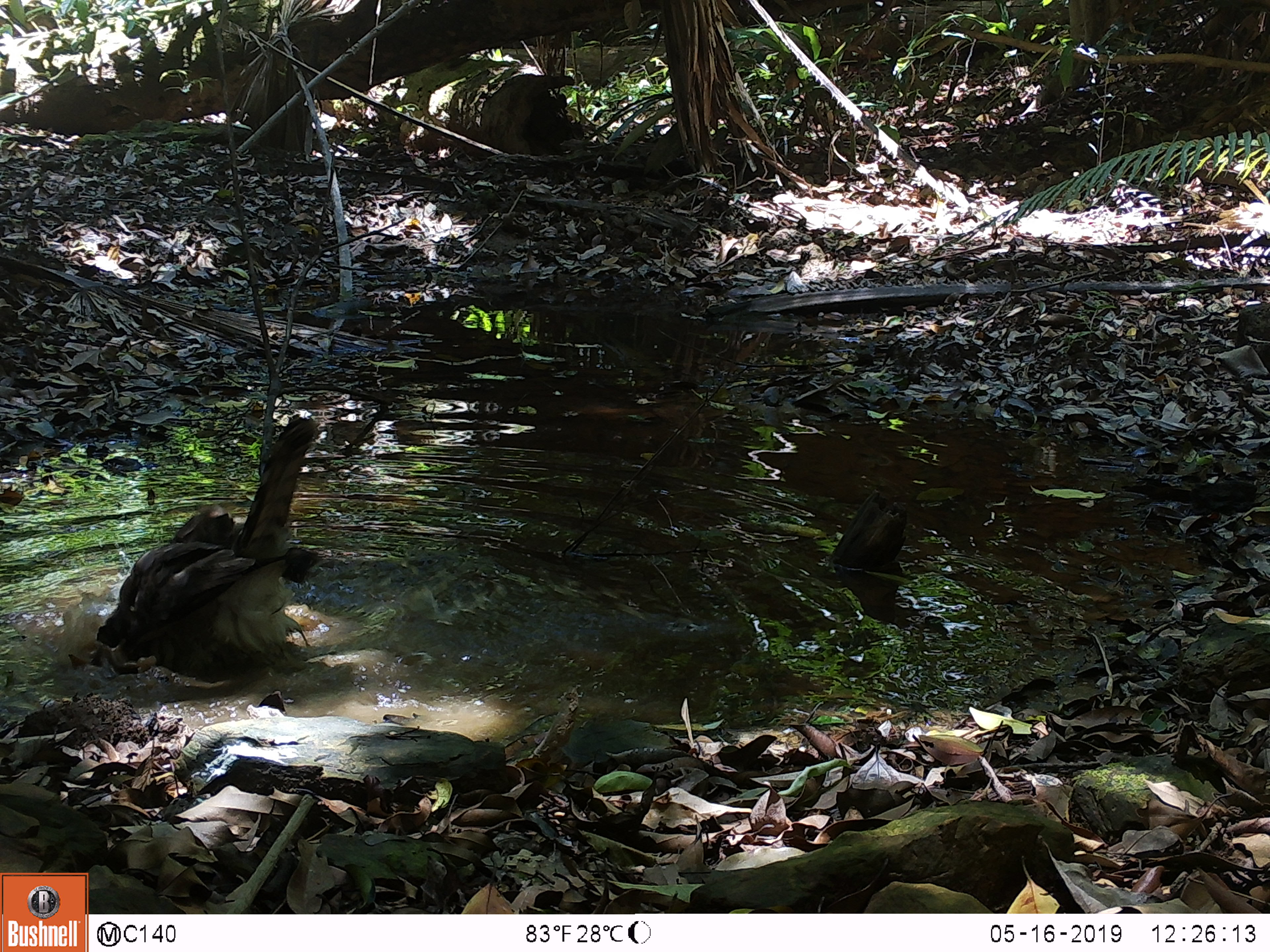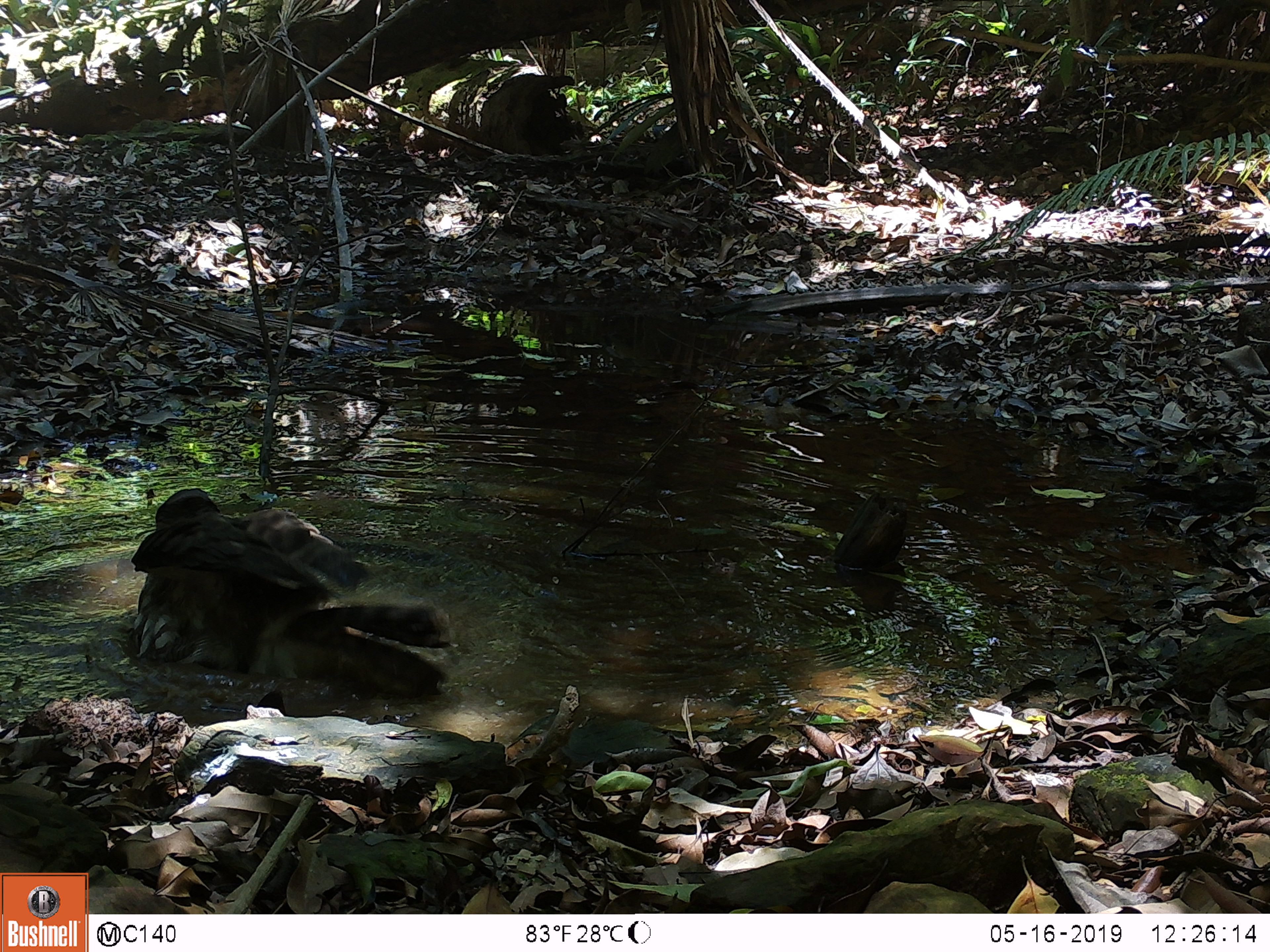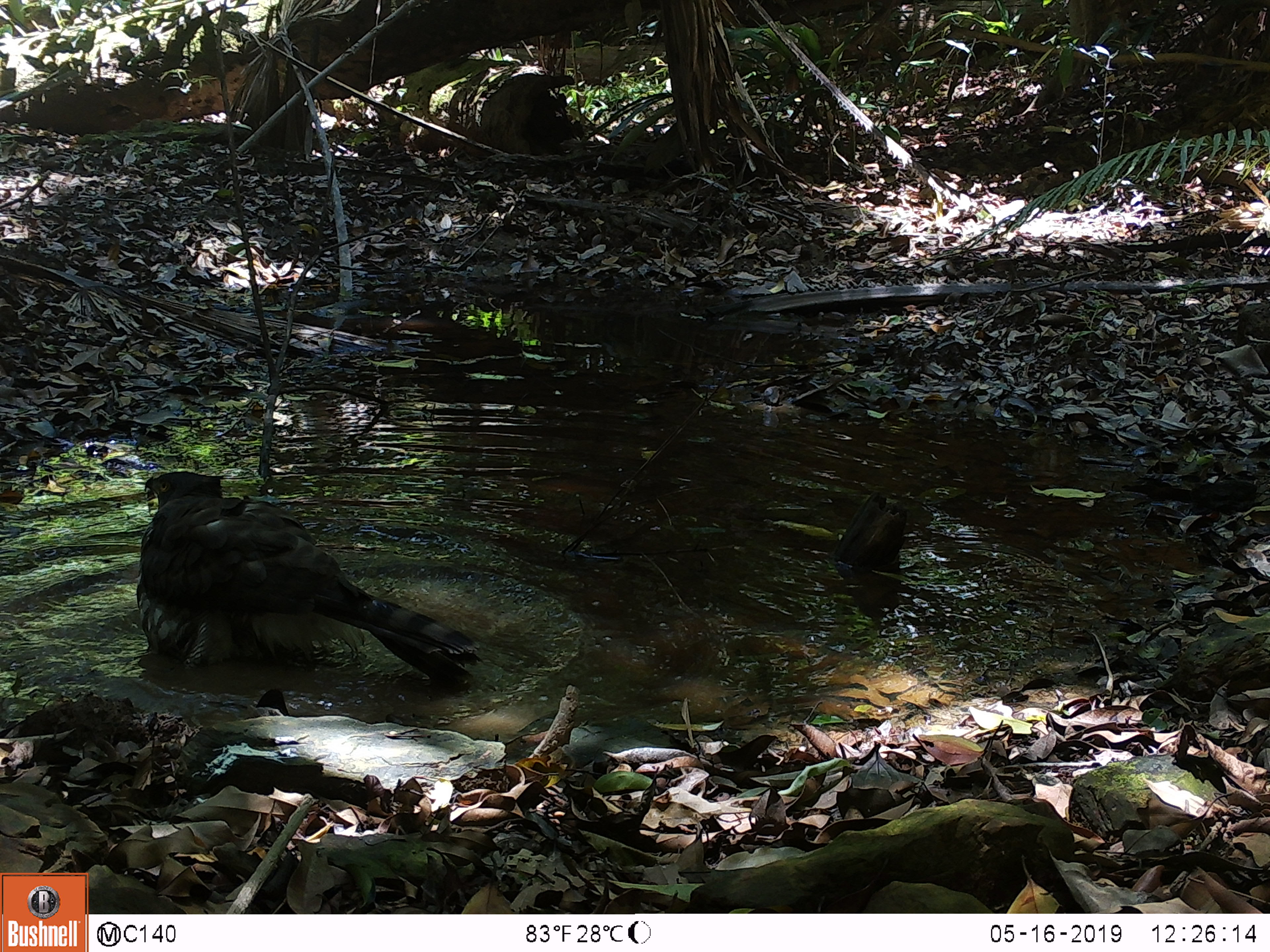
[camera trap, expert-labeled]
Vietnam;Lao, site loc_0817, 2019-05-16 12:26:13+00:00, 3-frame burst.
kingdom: Animalia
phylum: Chordata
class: Aves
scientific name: Aves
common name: bird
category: unidentified bird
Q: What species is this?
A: Unidentified bird (bird) (Aves).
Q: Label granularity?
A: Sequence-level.